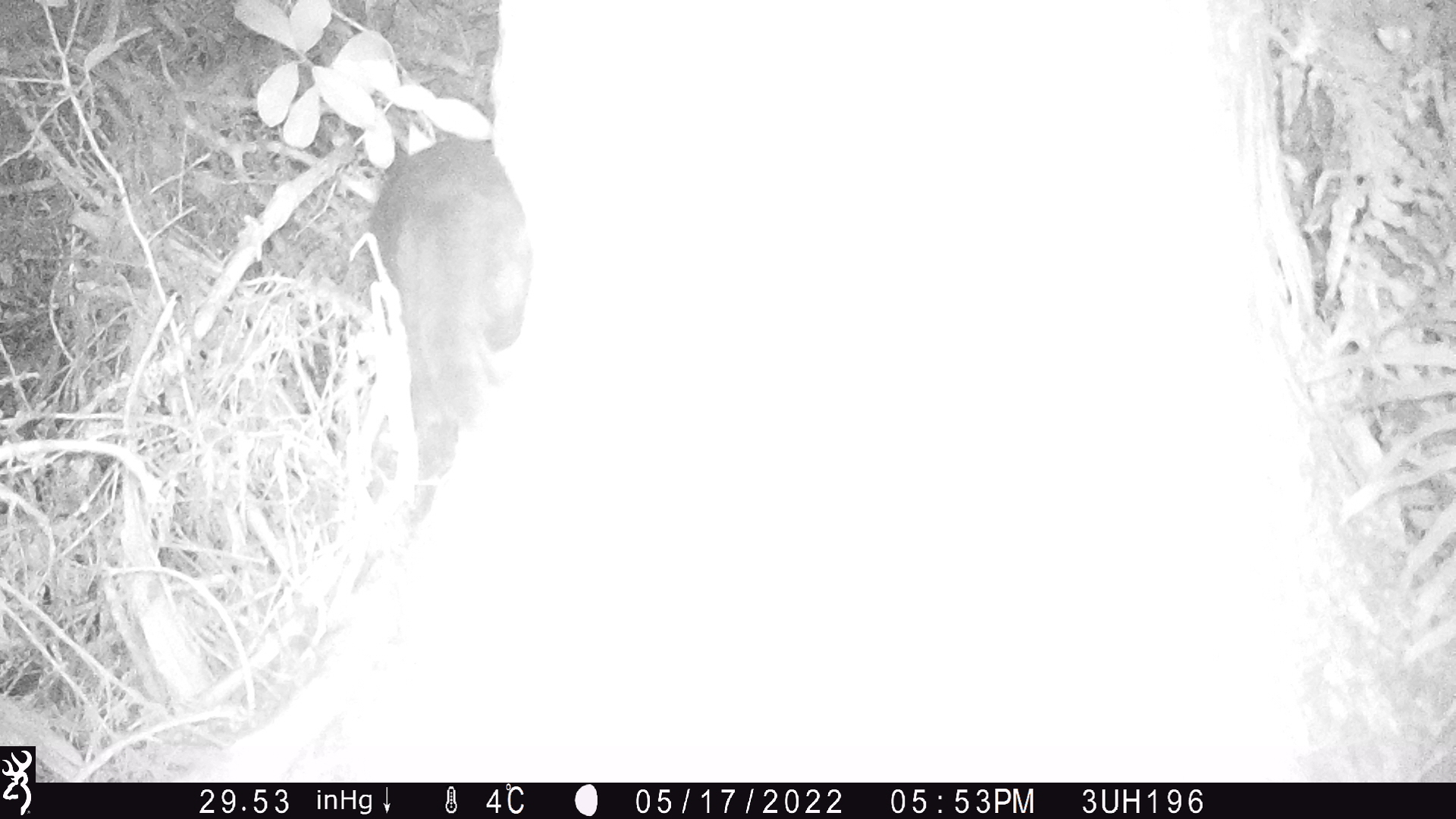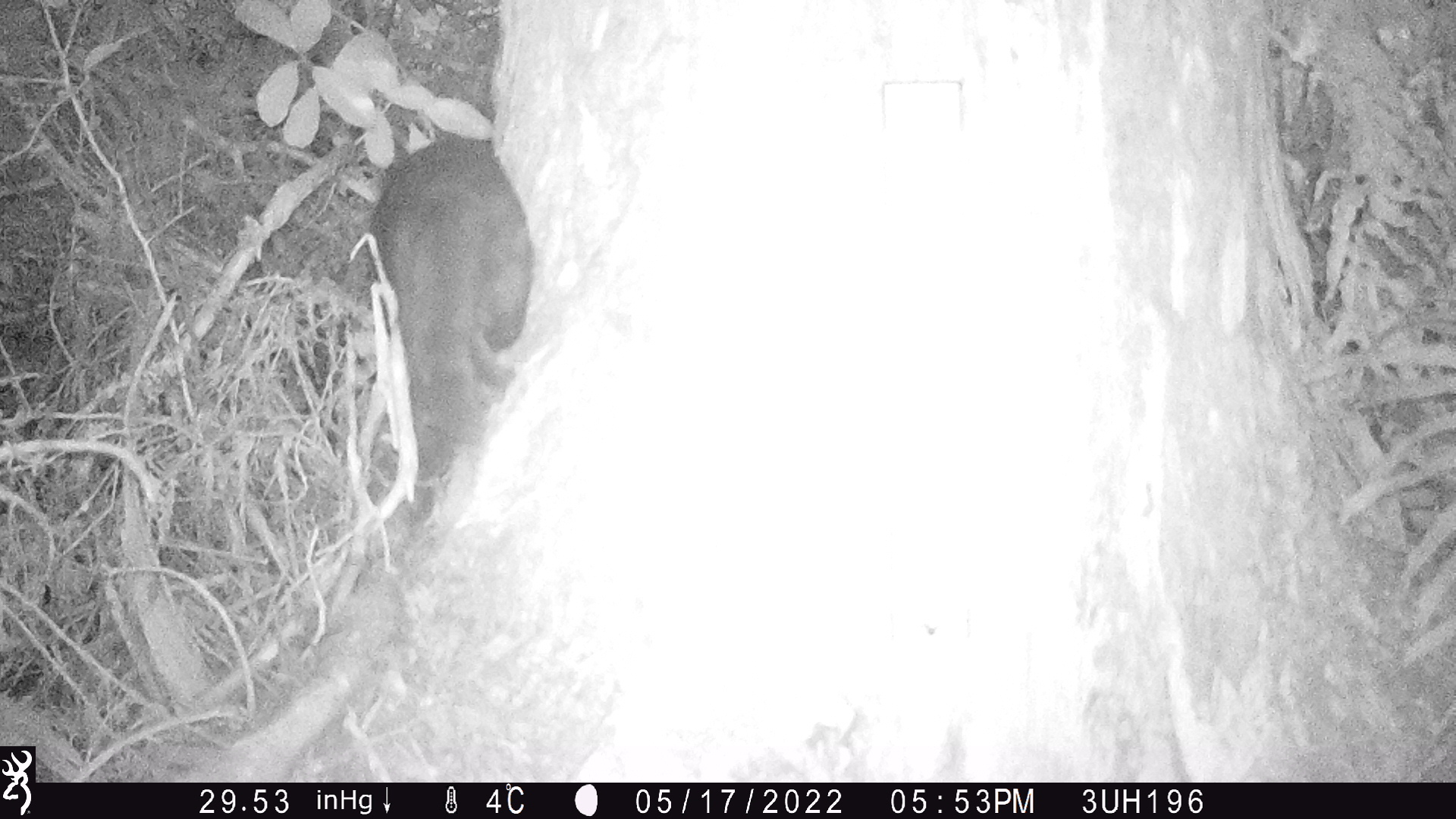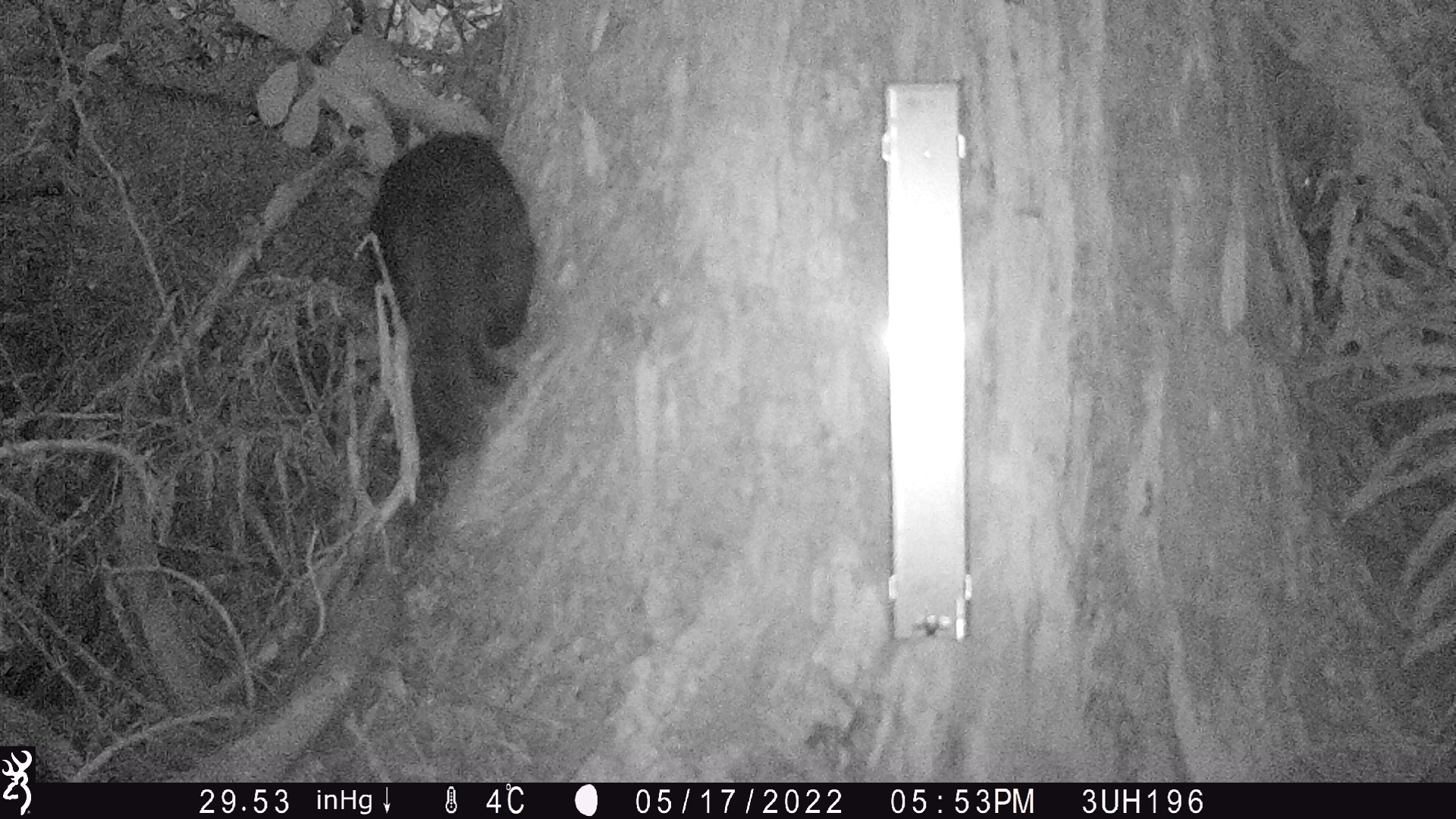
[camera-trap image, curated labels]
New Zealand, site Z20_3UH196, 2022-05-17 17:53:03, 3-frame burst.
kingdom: Animalia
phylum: Chordata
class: Mammalia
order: Carnivora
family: Felidae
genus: Felis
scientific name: Felis catus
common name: domestic cat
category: cat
Cat (domestic cat) (Felis catus).